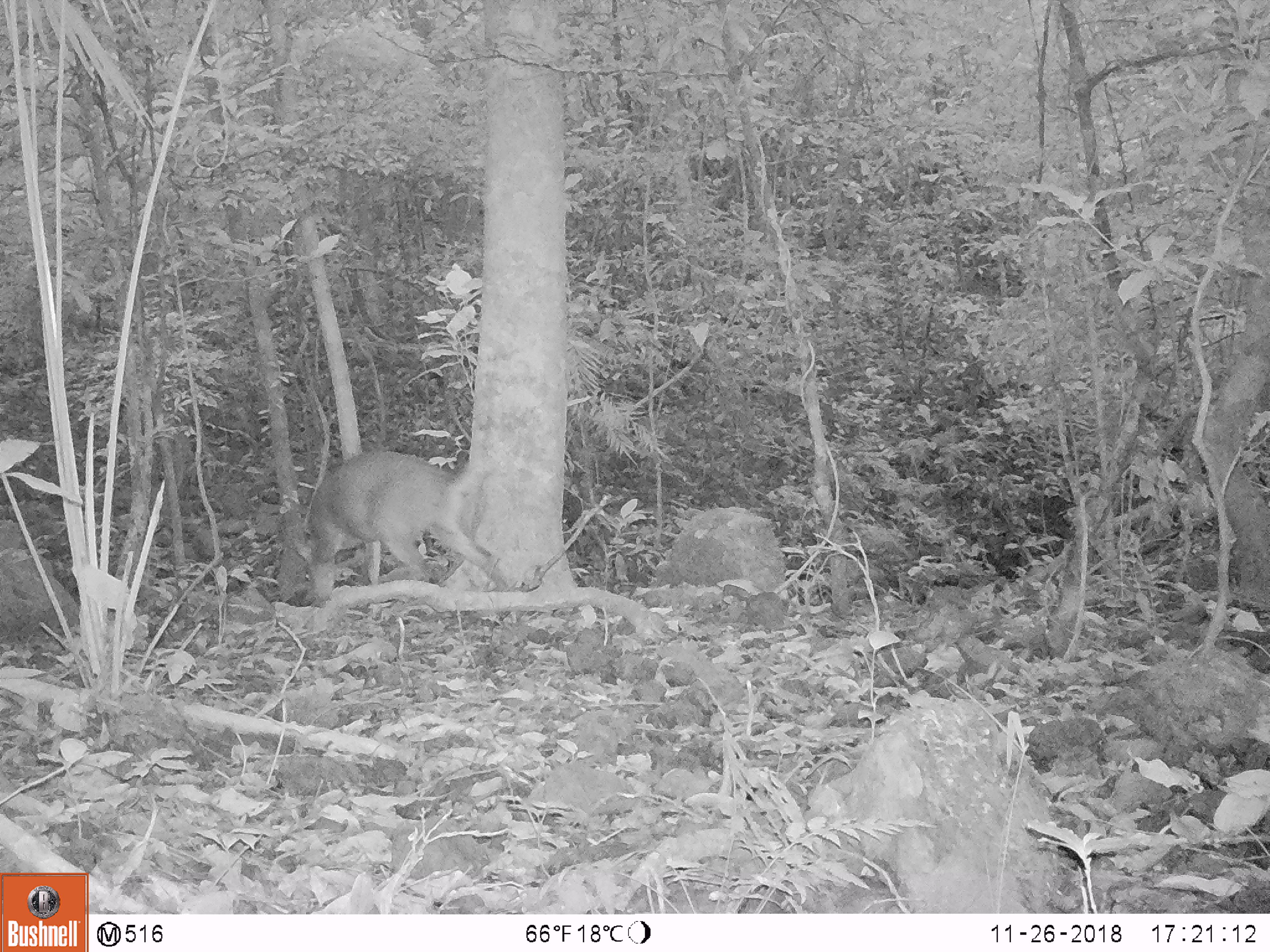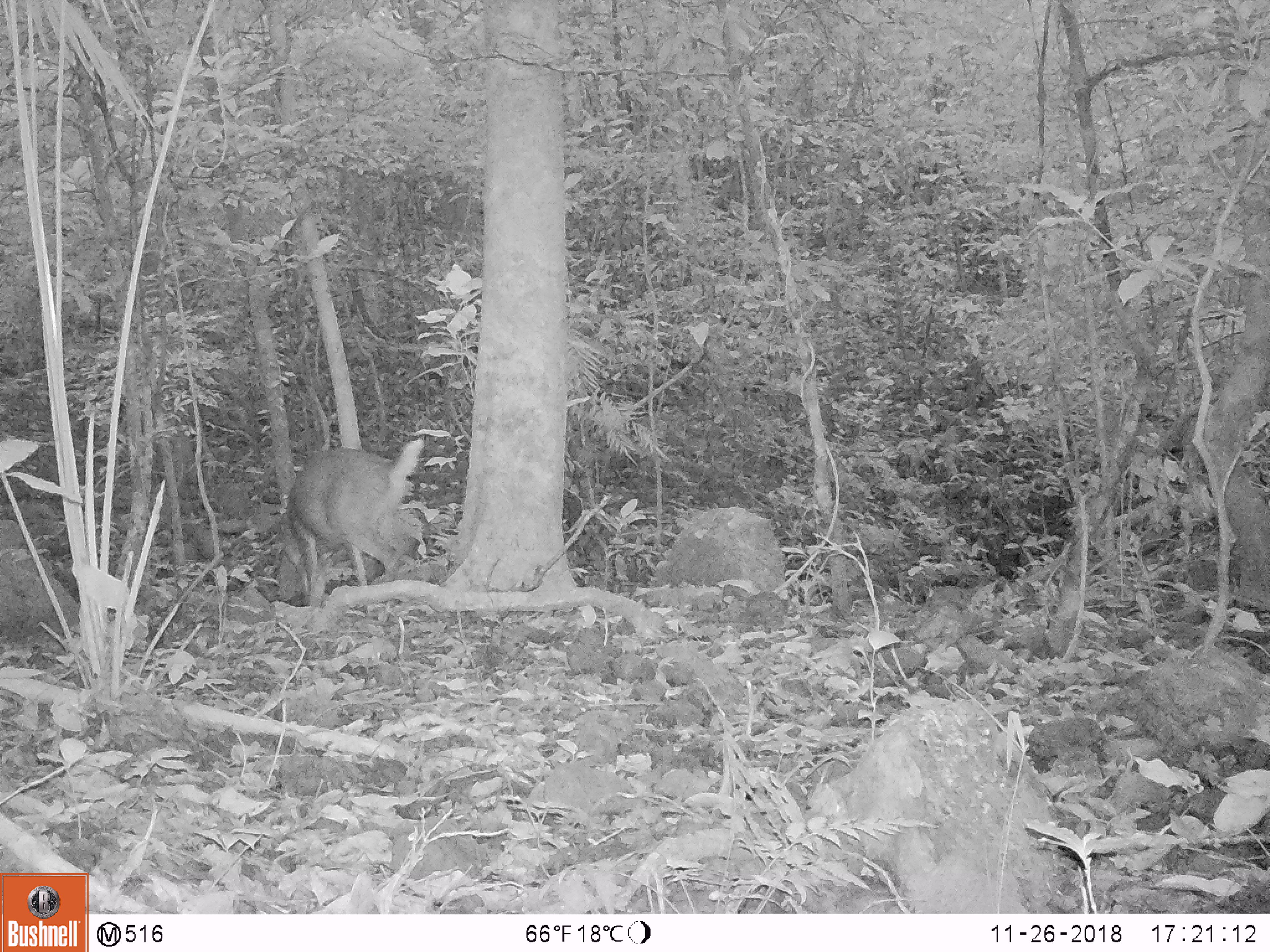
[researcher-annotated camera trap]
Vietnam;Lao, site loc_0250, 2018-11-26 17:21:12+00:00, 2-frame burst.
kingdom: Animalia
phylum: Chordata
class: Mammalia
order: Artiodactyla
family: Cervidae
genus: Muntiacus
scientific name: Muntiacus vuquangensis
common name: large-antlered muntjac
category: large antlered muntjac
Large antlered muntjac (large-antlered muntjac) (Muntiacus vuquangensis). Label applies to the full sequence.